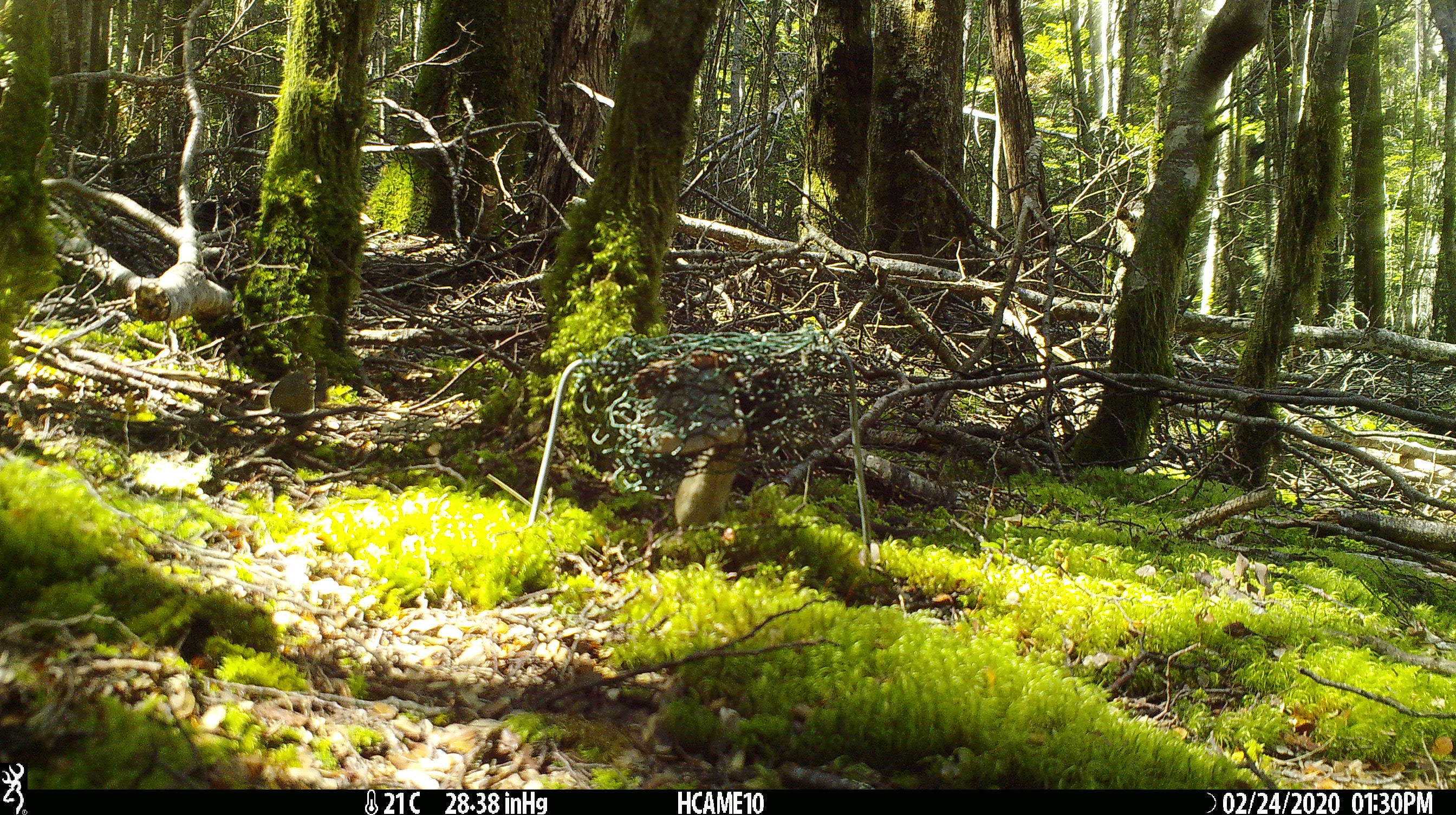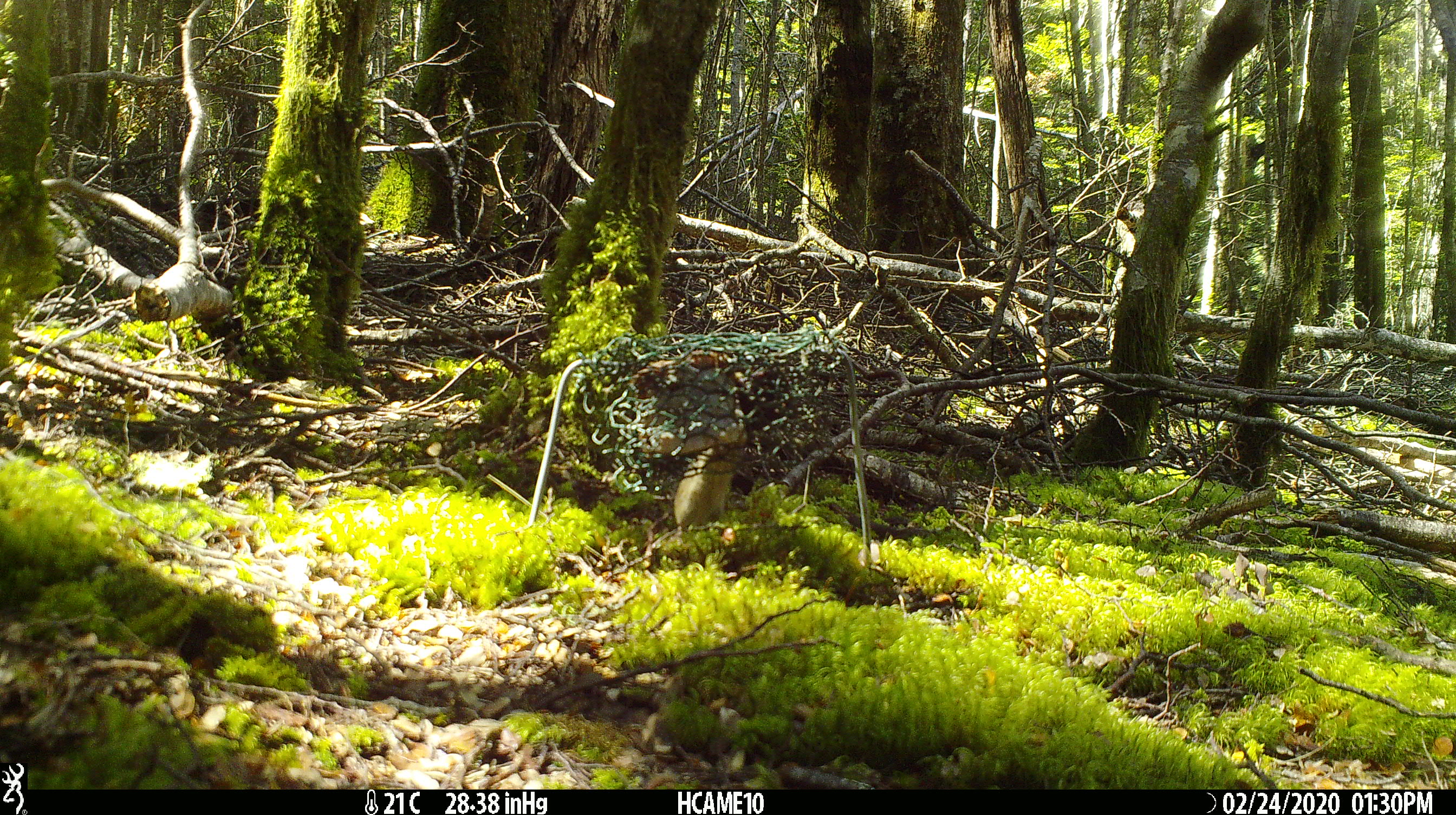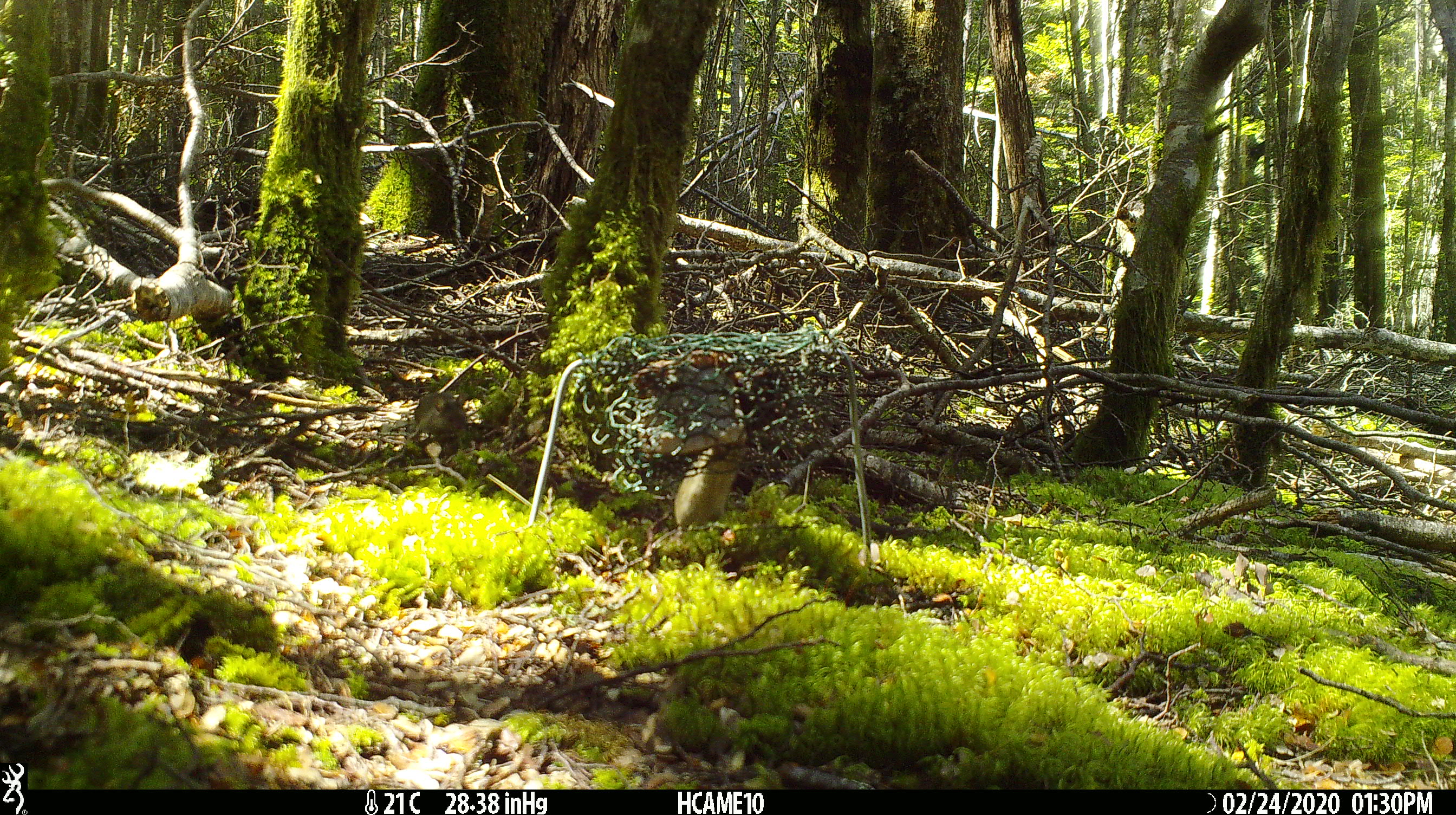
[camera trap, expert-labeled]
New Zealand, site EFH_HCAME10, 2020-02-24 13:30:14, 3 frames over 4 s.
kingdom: Animalia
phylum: Chordata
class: Mammalia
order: Rodentia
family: Muridae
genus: Mus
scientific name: Mus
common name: mouse